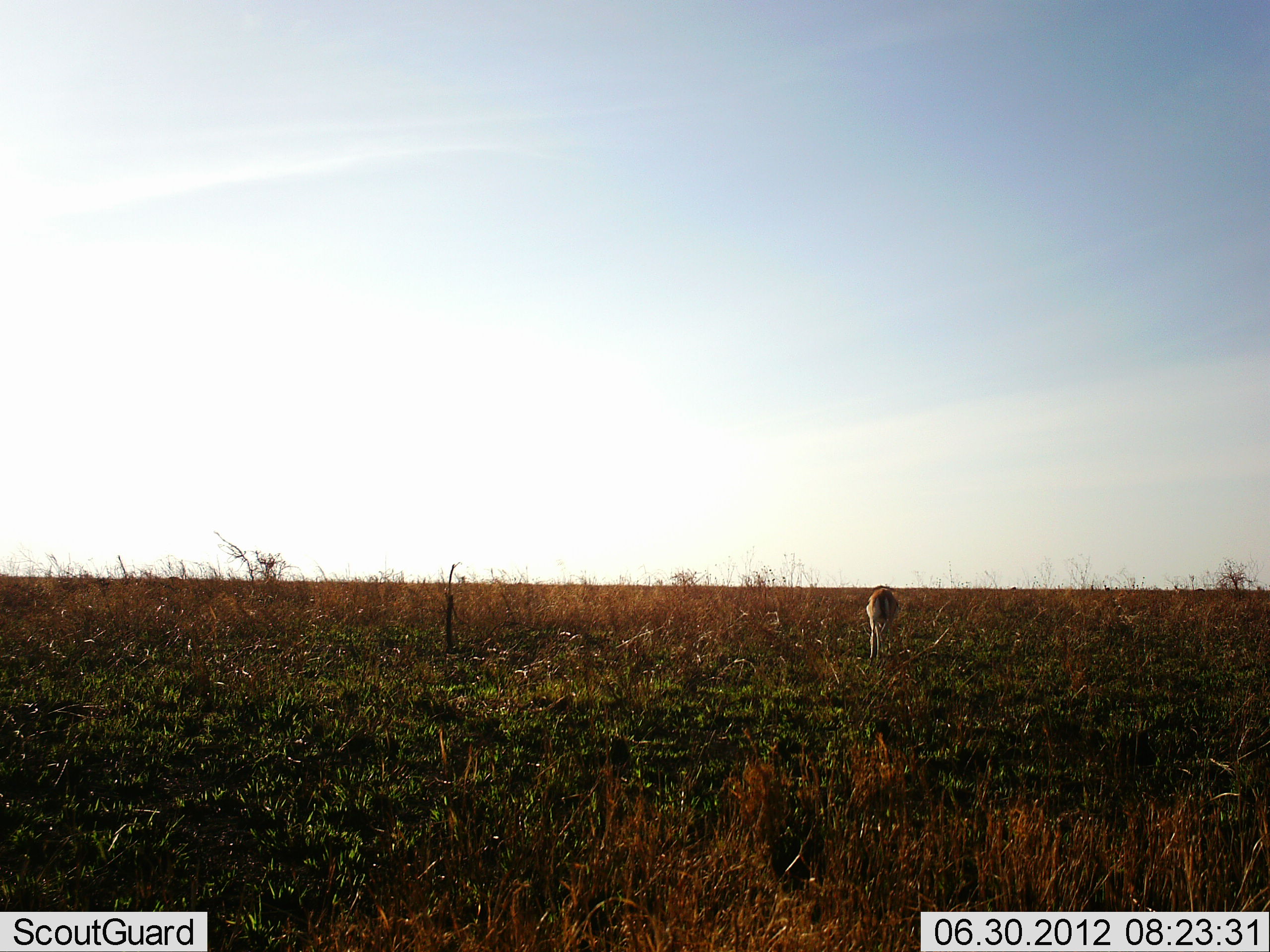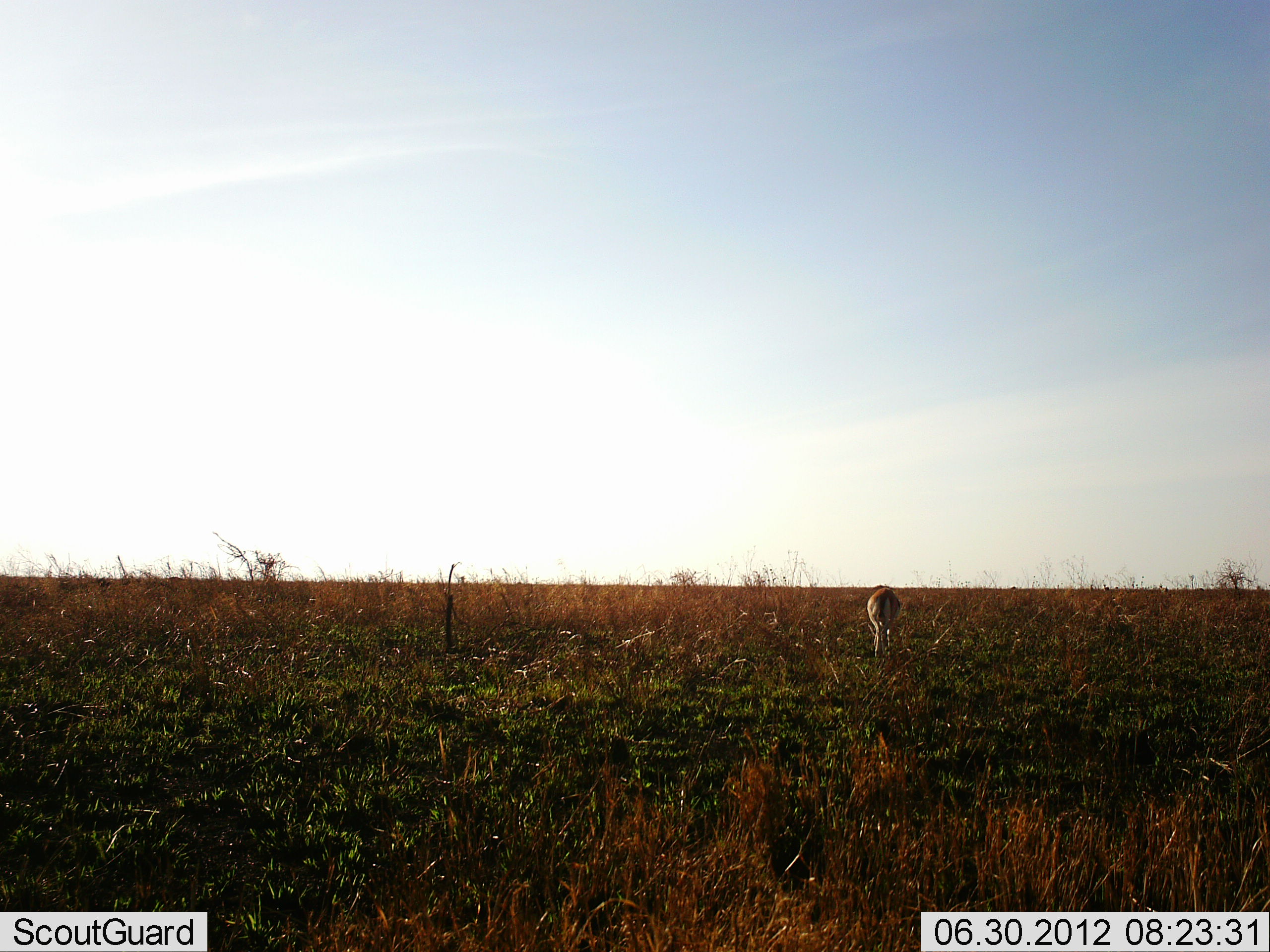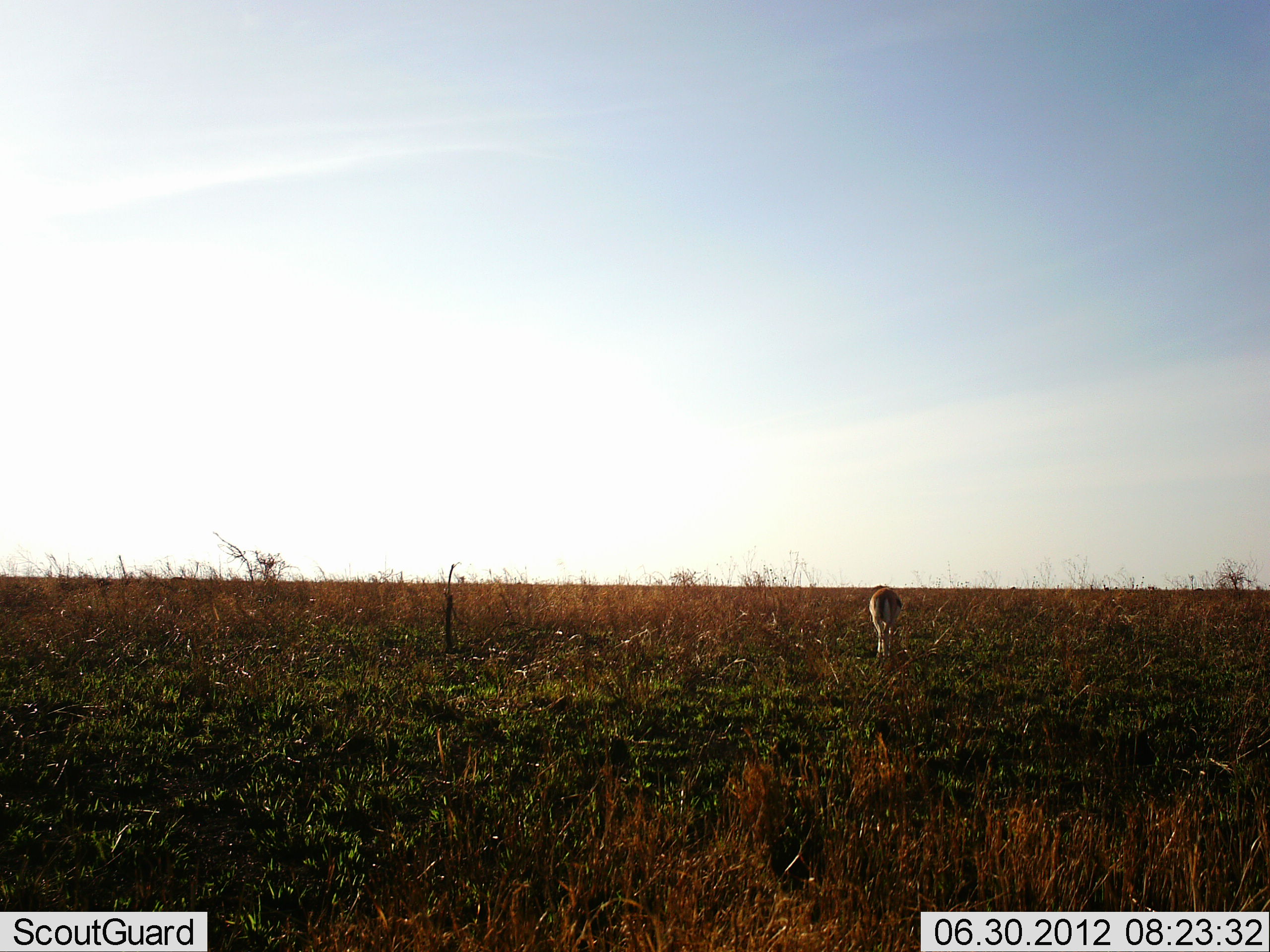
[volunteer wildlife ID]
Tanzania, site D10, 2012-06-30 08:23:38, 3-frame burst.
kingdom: Animalia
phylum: Chordata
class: Mammalia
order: Artiodactyla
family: Bovidae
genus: Nanger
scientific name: Nanger granti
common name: grant's gazelle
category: gazellegrants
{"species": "gazellegrants (grant's gazelle) (Nanger granti)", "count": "1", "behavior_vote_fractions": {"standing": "25%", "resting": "0%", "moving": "12%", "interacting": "0%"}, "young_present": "0%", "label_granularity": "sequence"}